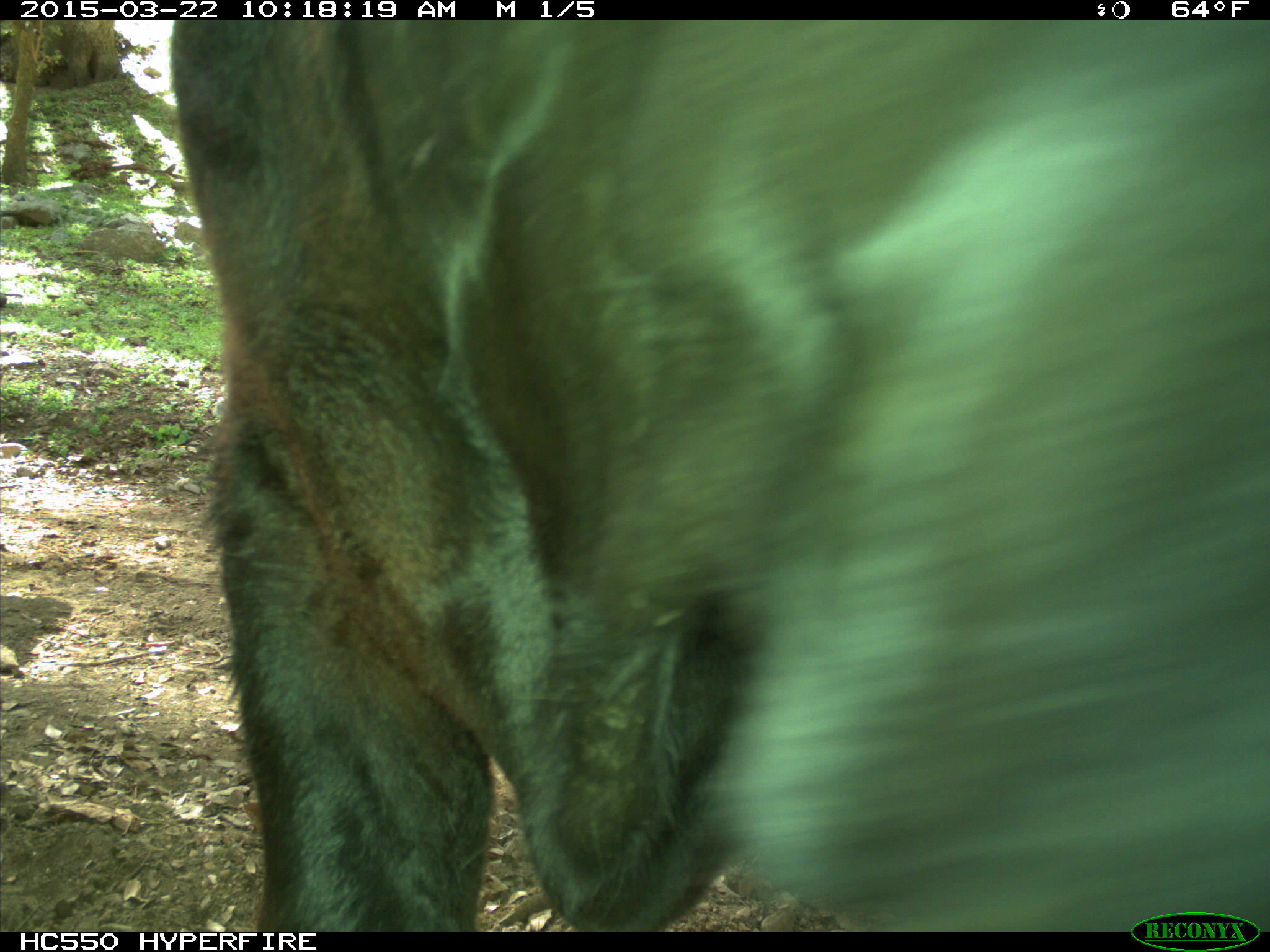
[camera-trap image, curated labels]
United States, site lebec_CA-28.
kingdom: Animalia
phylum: Chordata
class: Mammalia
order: Artiodactyla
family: Bovidae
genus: Bos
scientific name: Bos taurus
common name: domestic cow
Bos taurus (domestic cow).